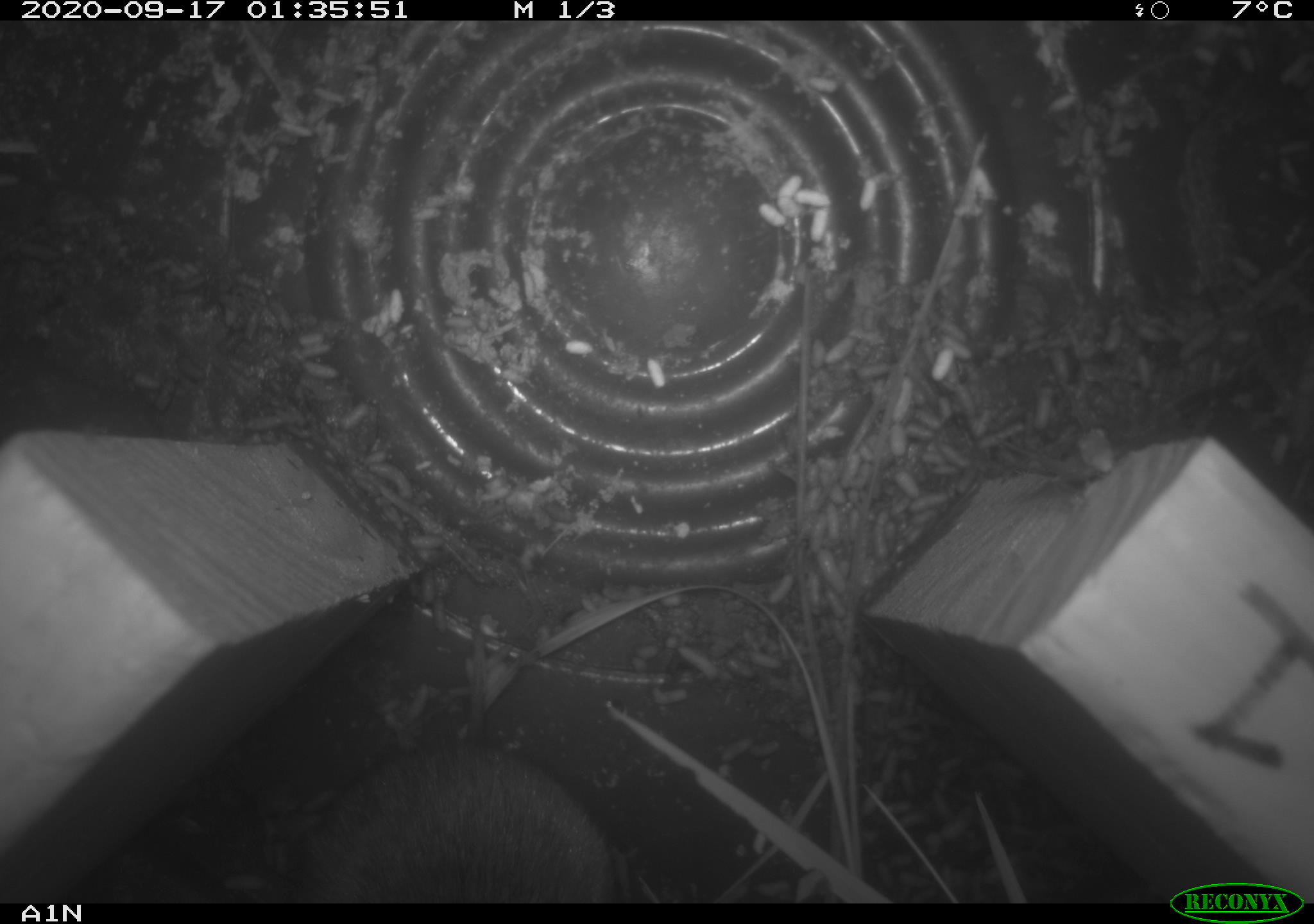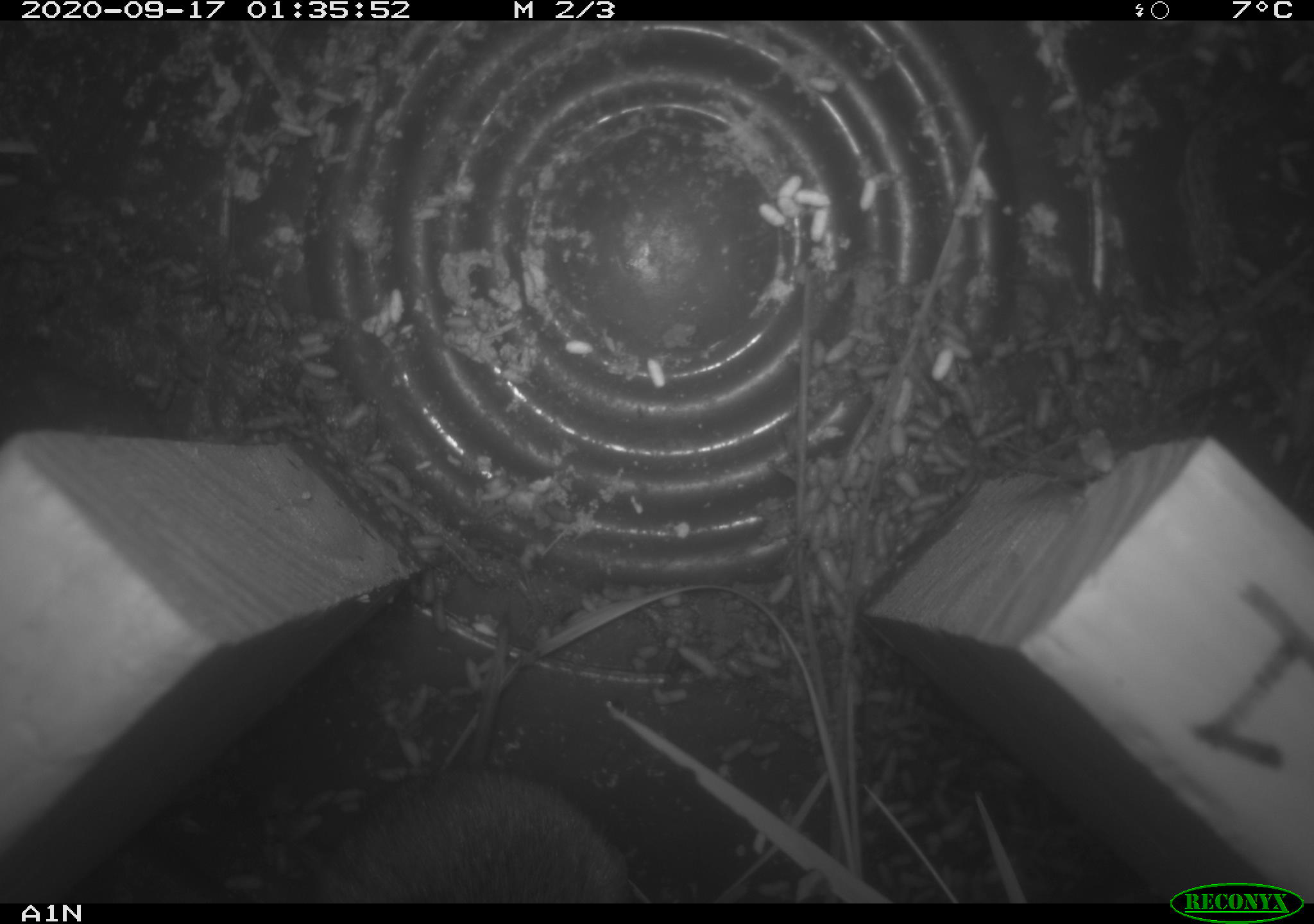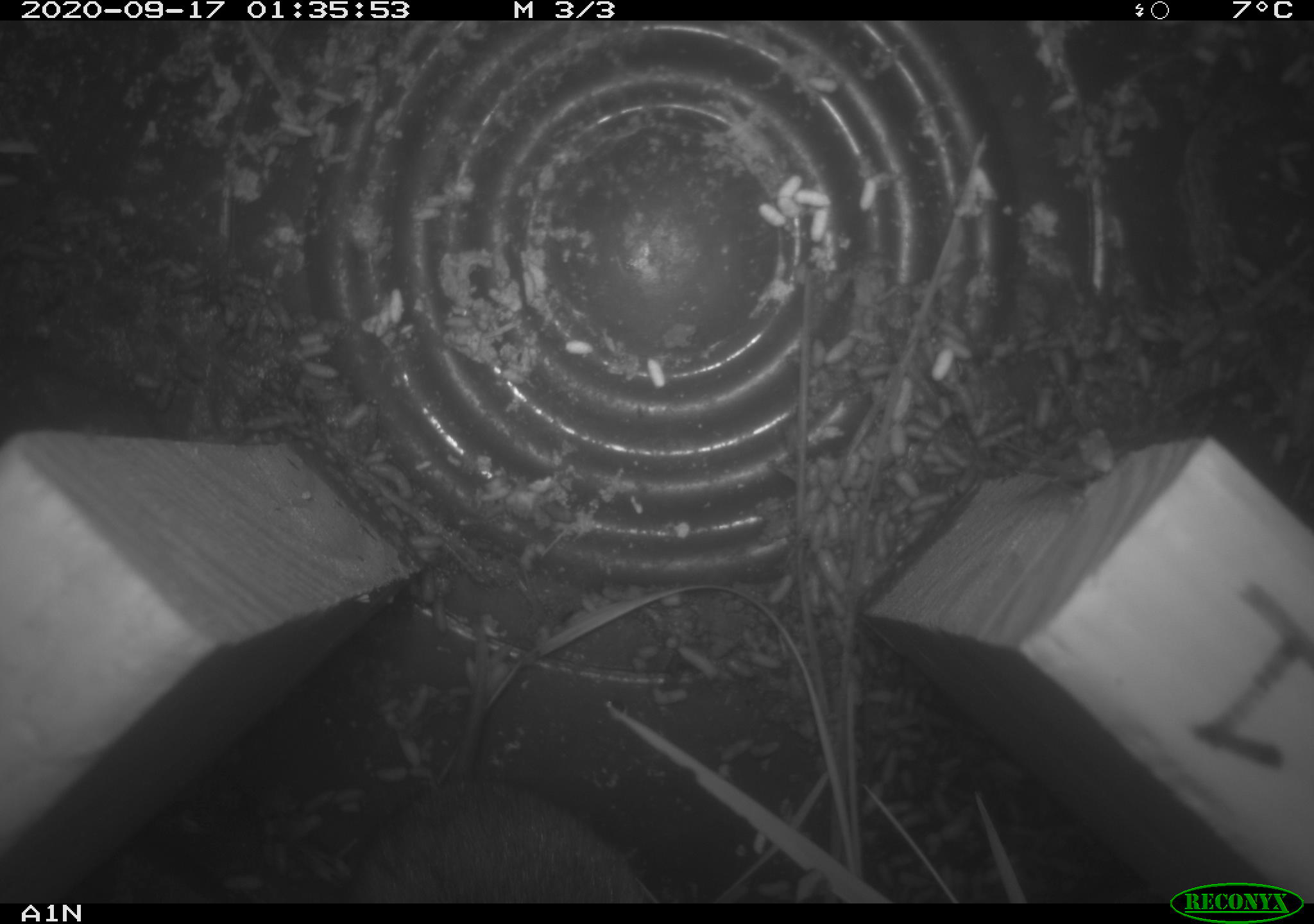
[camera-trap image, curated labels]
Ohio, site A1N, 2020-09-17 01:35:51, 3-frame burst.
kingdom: Animalia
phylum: Chordata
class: Mammalia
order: Rodentia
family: Cricetidae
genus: Microtus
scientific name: Microtus pennsylvanicus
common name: meadow vole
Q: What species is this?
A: Meadow vole (Microtus pennsylvanicus).